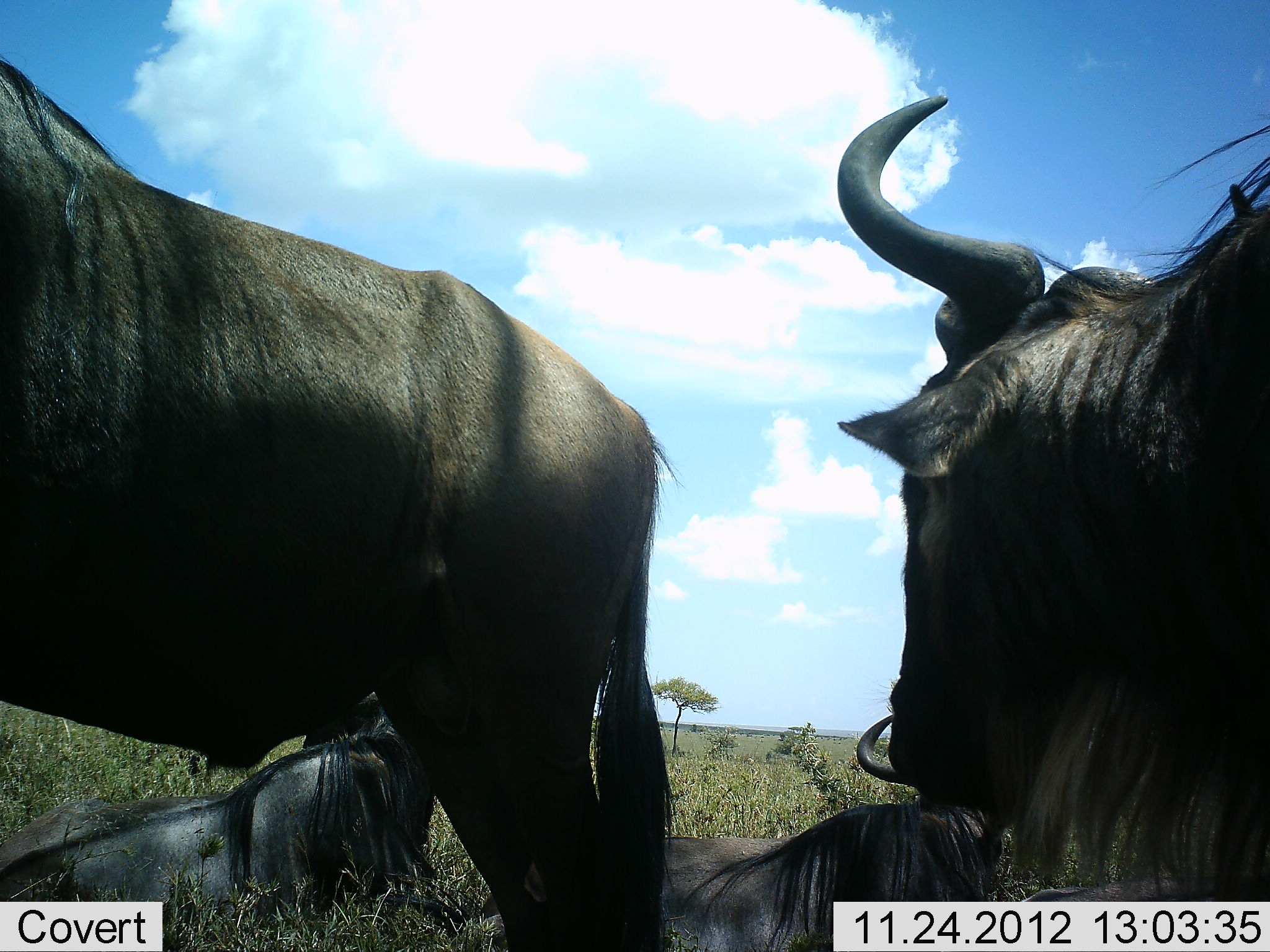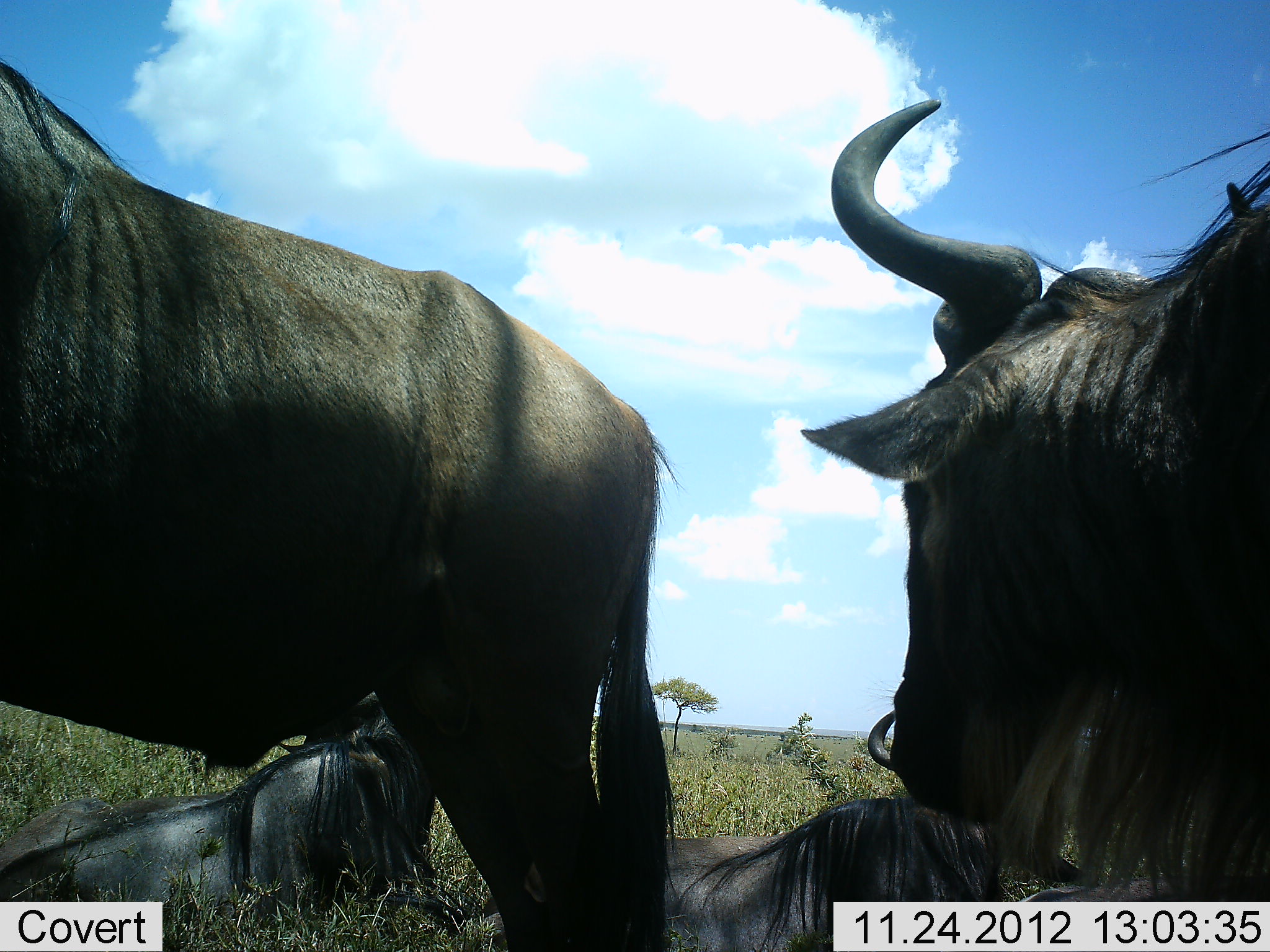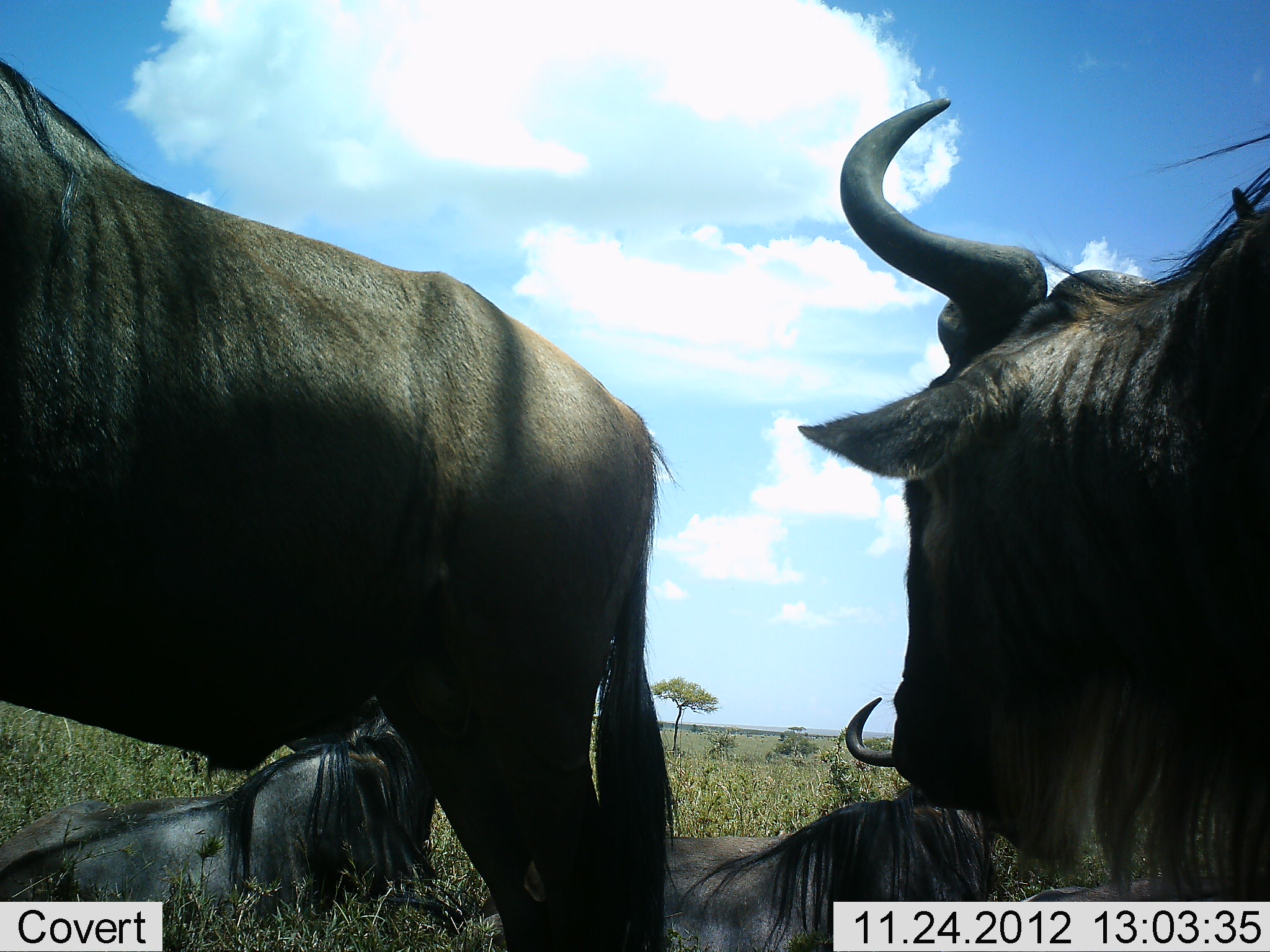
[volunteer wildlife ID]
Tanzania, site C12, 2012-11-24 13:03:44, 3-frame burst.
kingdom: Animalia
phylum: Chordata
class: Mammalia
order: Artiodactyla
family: Bovidae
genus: Connochaetes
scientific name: Connochaetes taurinus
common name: blue wildebeest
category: wildebeest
Wildebeest (blue wildebeest) (Connochaetes taurinus), count 4. Behavior (volunteer vote fractions): standing 80%, resting 100%, moving 0%, interacting 0%. Young present (vote fraction): 0%. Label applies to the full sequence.